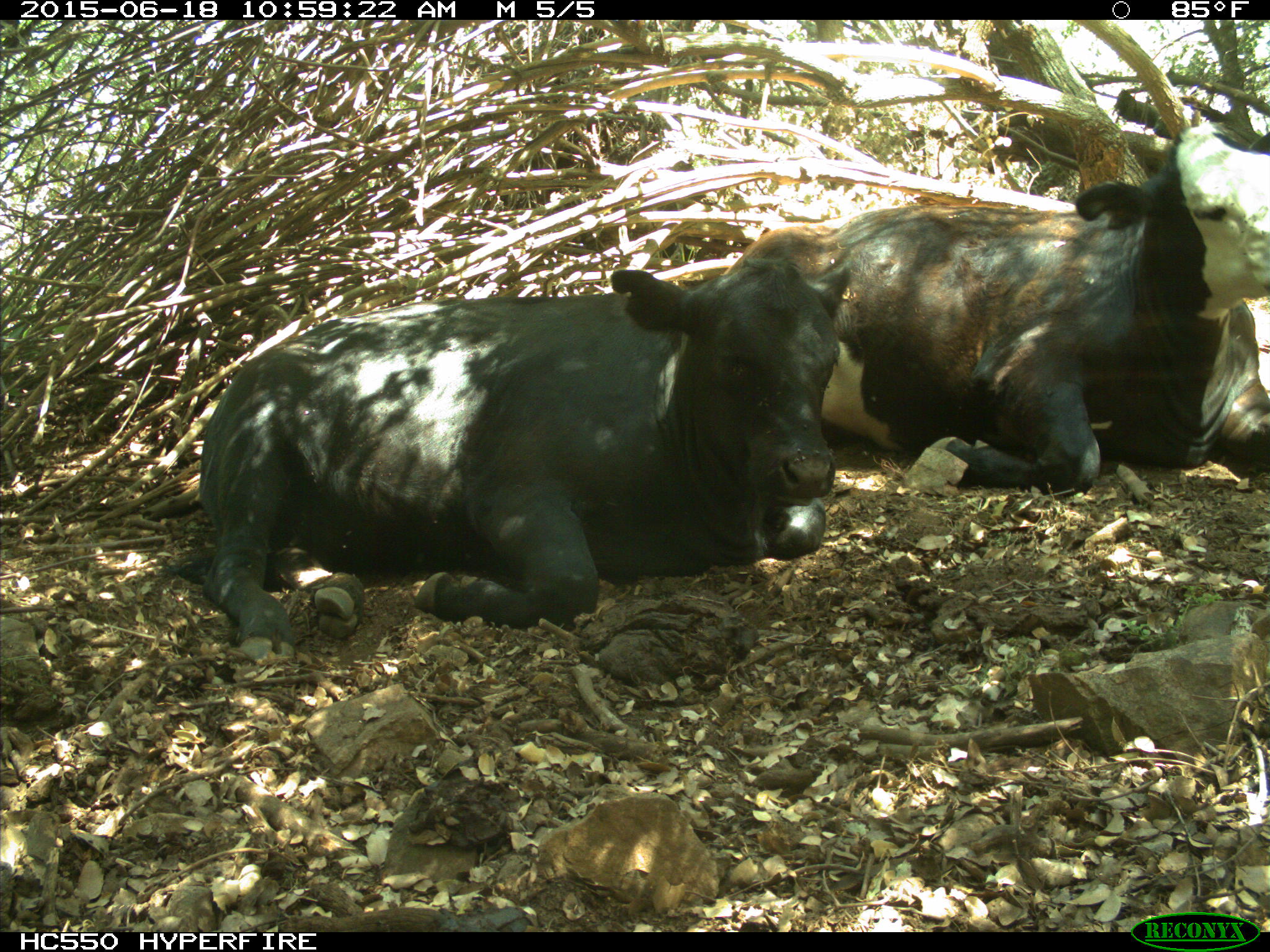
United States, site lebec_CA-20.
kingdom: Animalia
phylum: Chordata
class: Mammalia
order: Artiodactyla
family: Bovidae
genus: Bos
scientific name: Bos taurus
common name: domestic cow